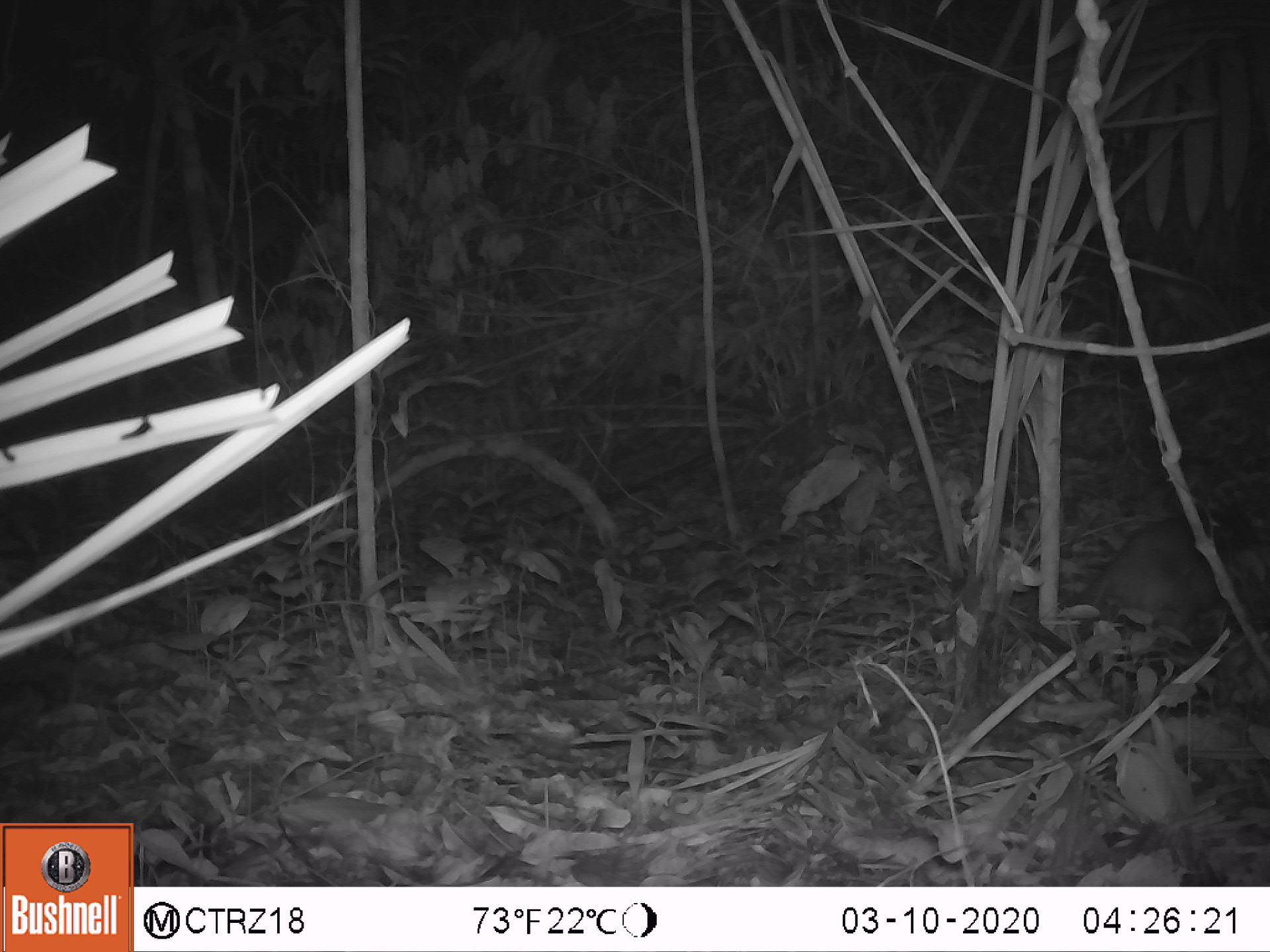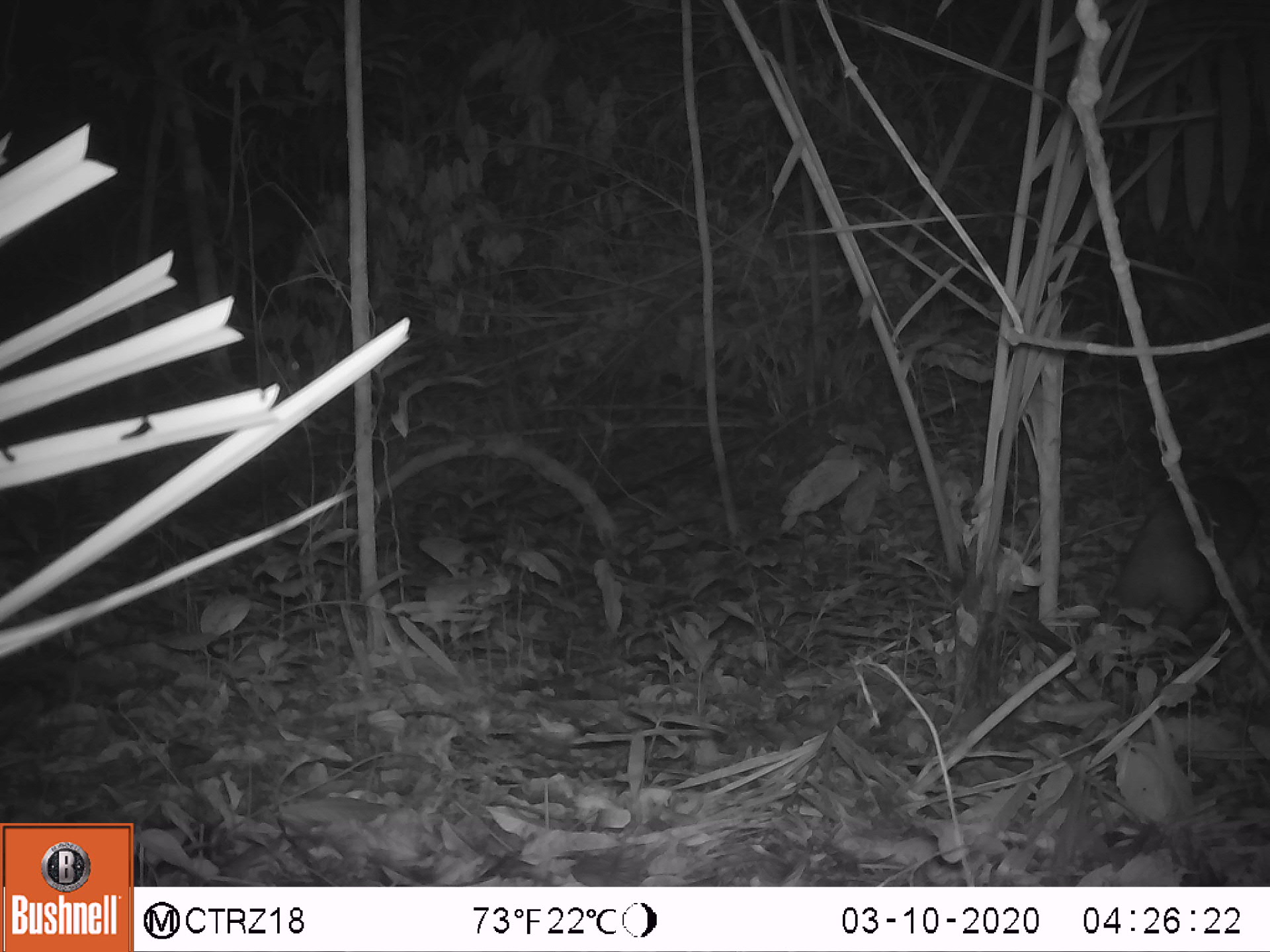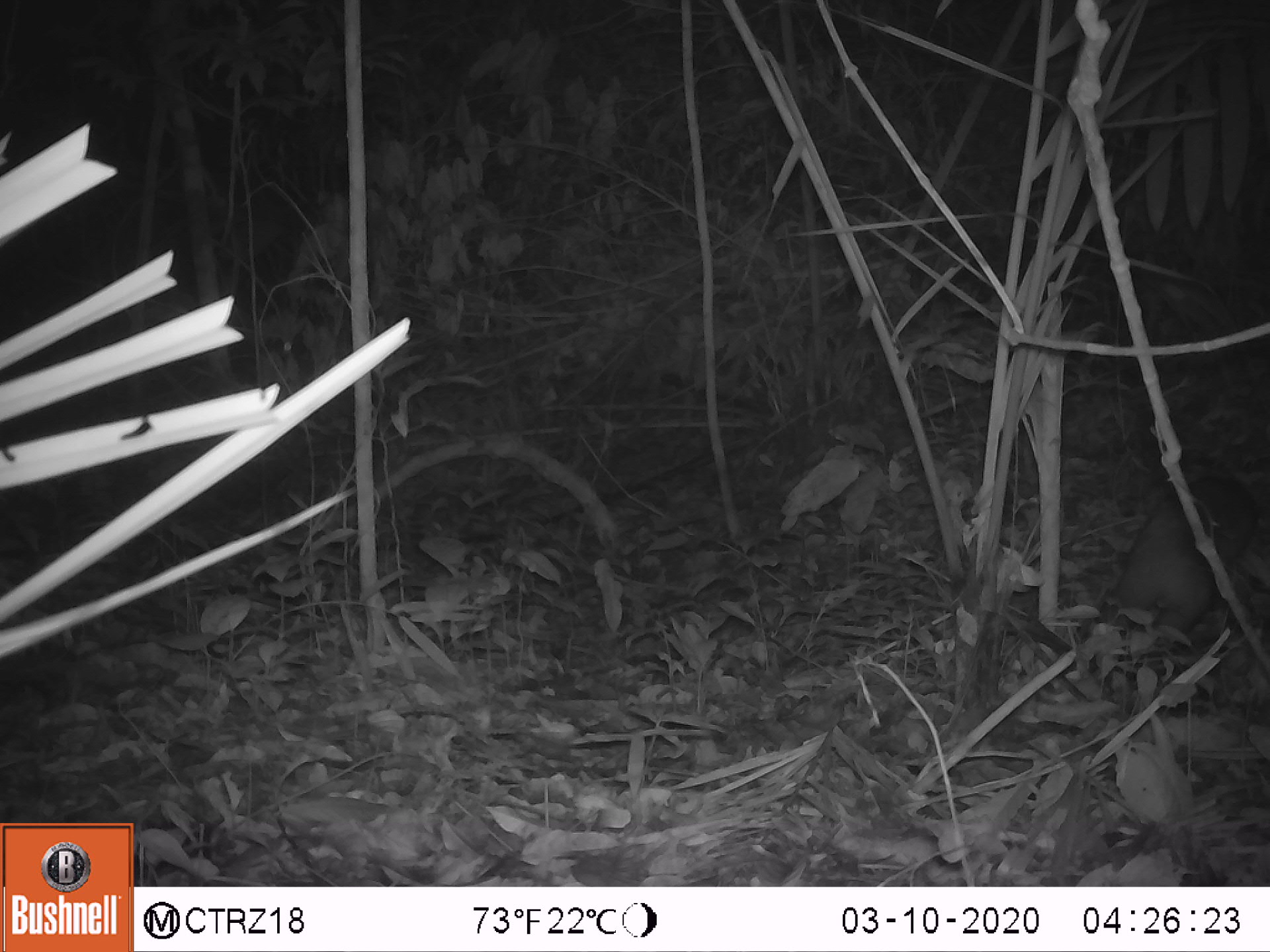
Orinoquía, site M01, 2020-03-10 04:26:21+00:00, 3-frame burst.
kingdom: Animalia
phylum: Chordata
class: Mammalia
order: Pilosa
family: Myrmecophagidae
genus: Tamandua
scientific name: Tamandua tetradactyla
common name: southern tamandua